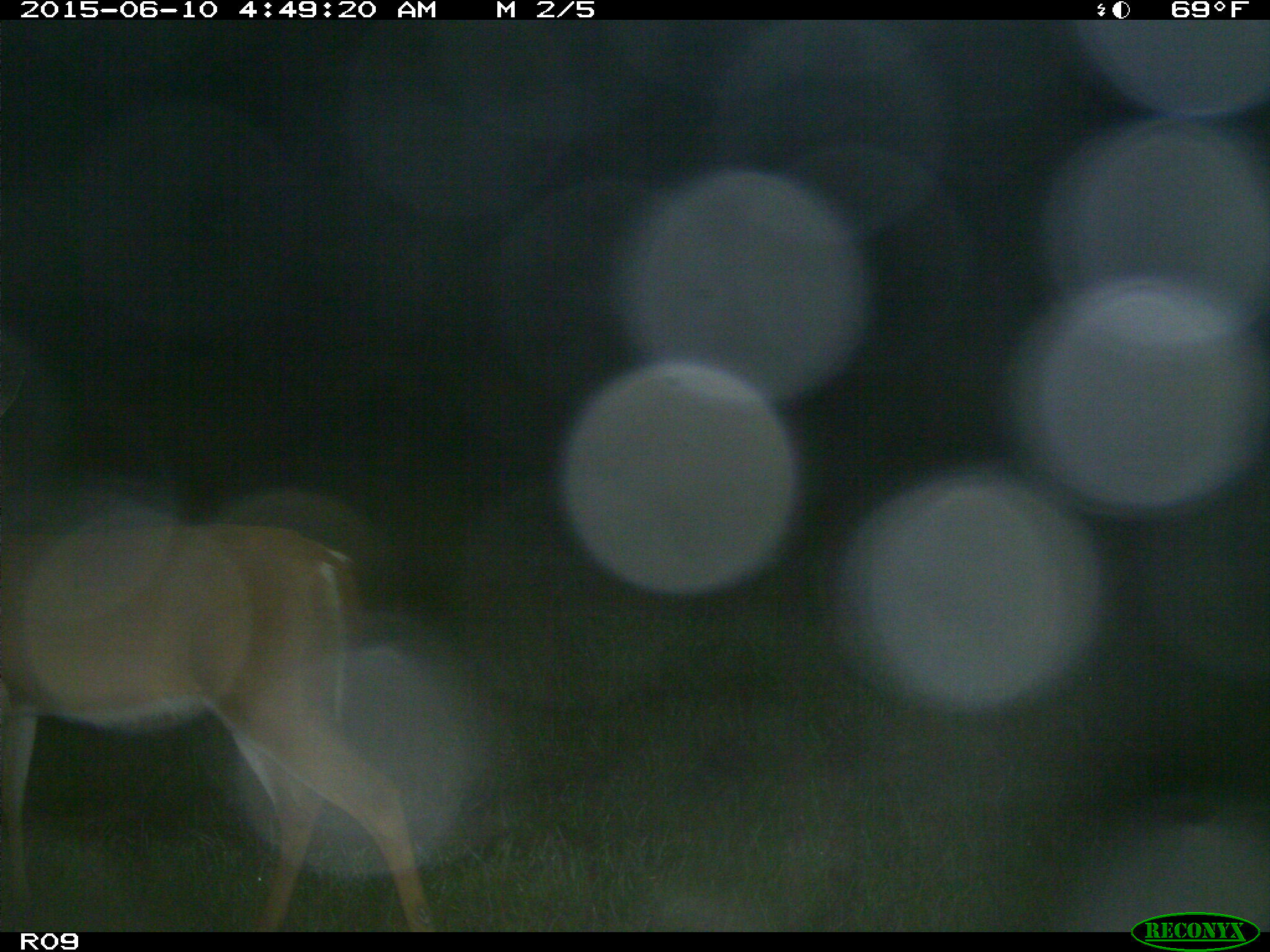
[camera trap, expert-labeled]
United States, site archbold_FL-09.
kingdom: Animalia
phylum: Chordata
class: Mammalia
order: Artiodactyla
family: Cervidae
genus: Odocoileus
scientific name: Odocoileus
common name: deer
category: unidentified deer